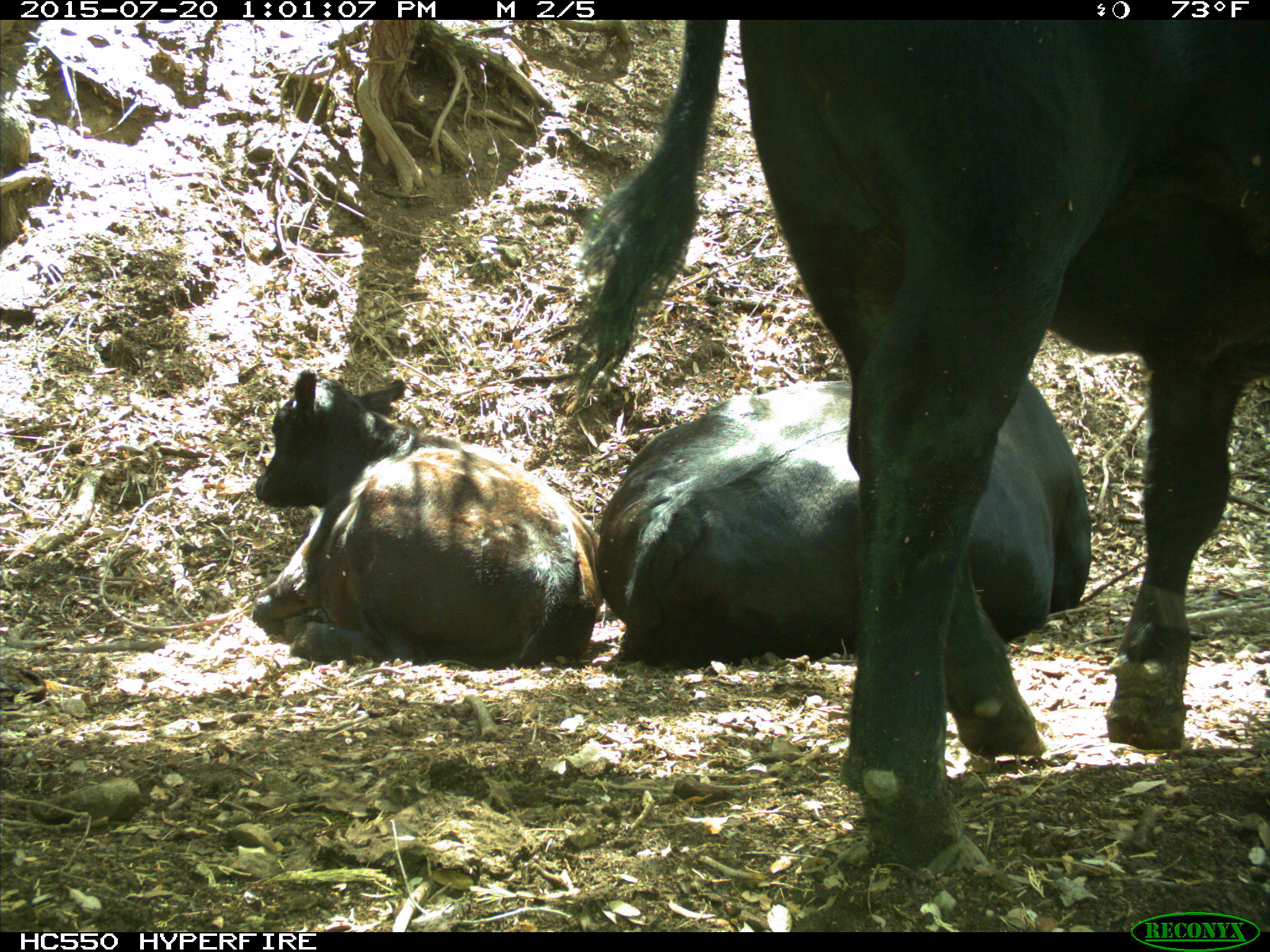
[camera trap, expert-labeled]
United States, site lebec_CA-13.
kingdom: Animalia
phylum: Chordata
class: Mammalia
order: Artiodactyla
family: Bovidae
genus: Bos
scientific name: Bos taurus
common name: domestic cow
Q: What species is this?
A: Bos taurus (domestic cow).